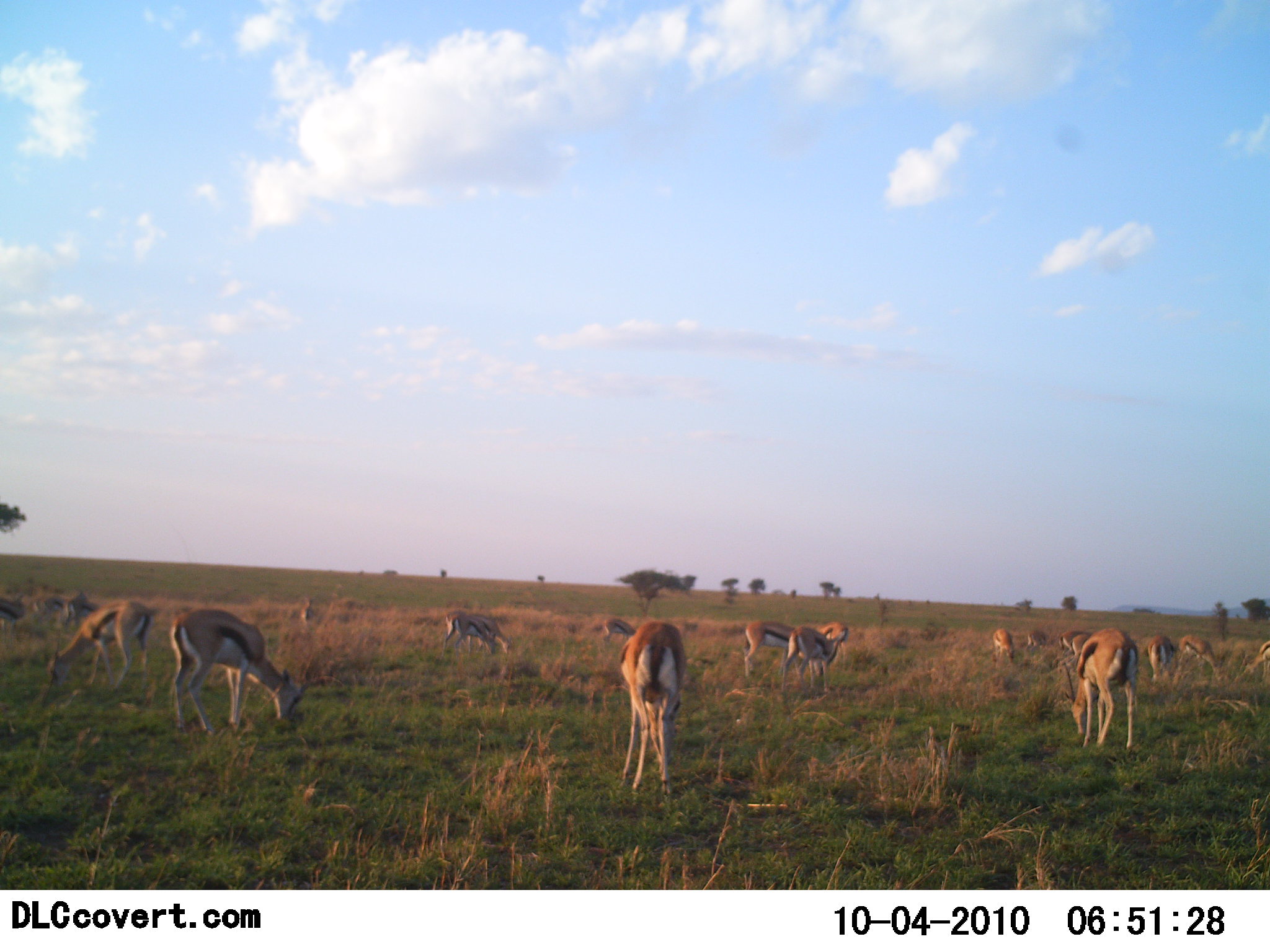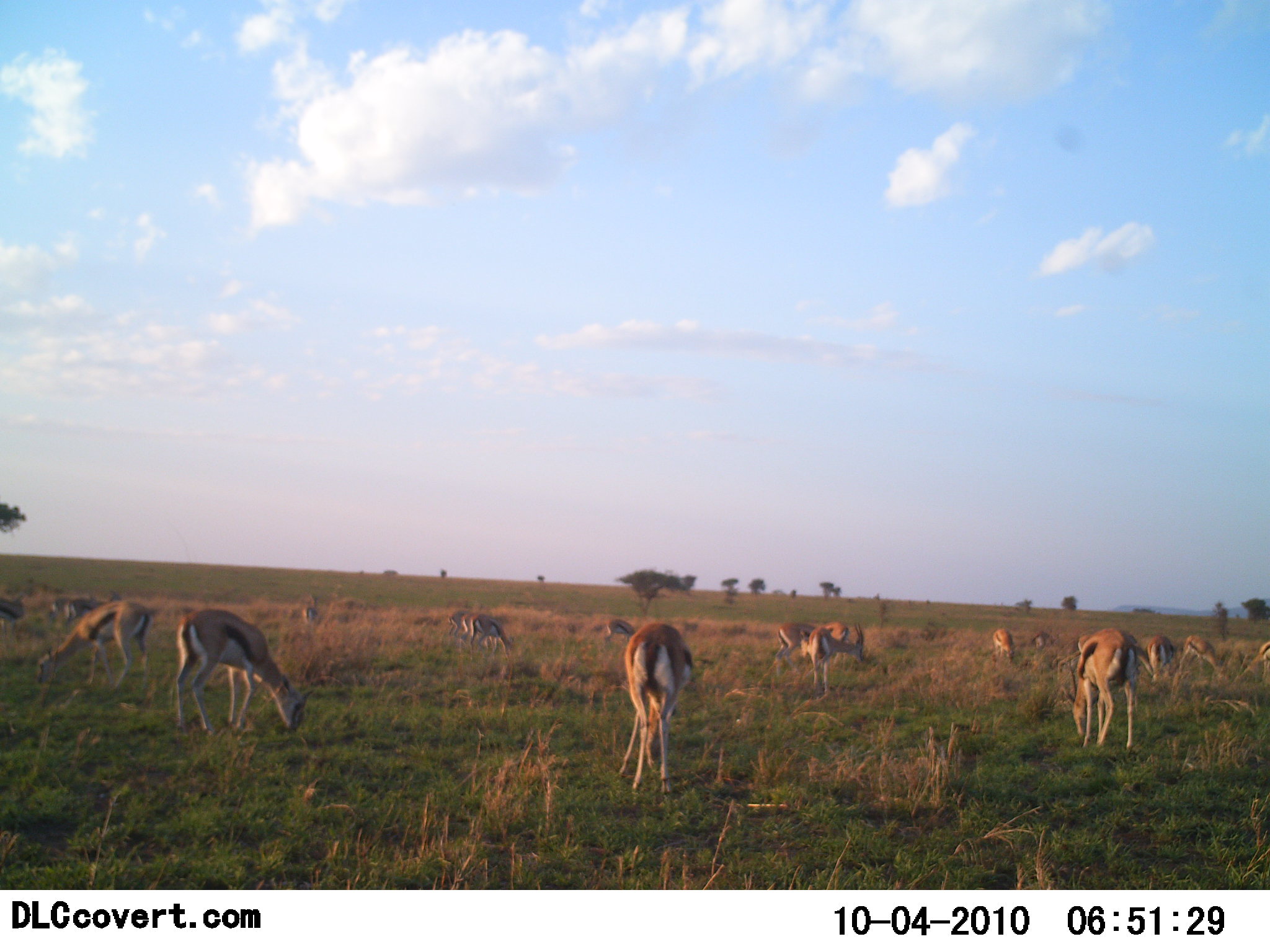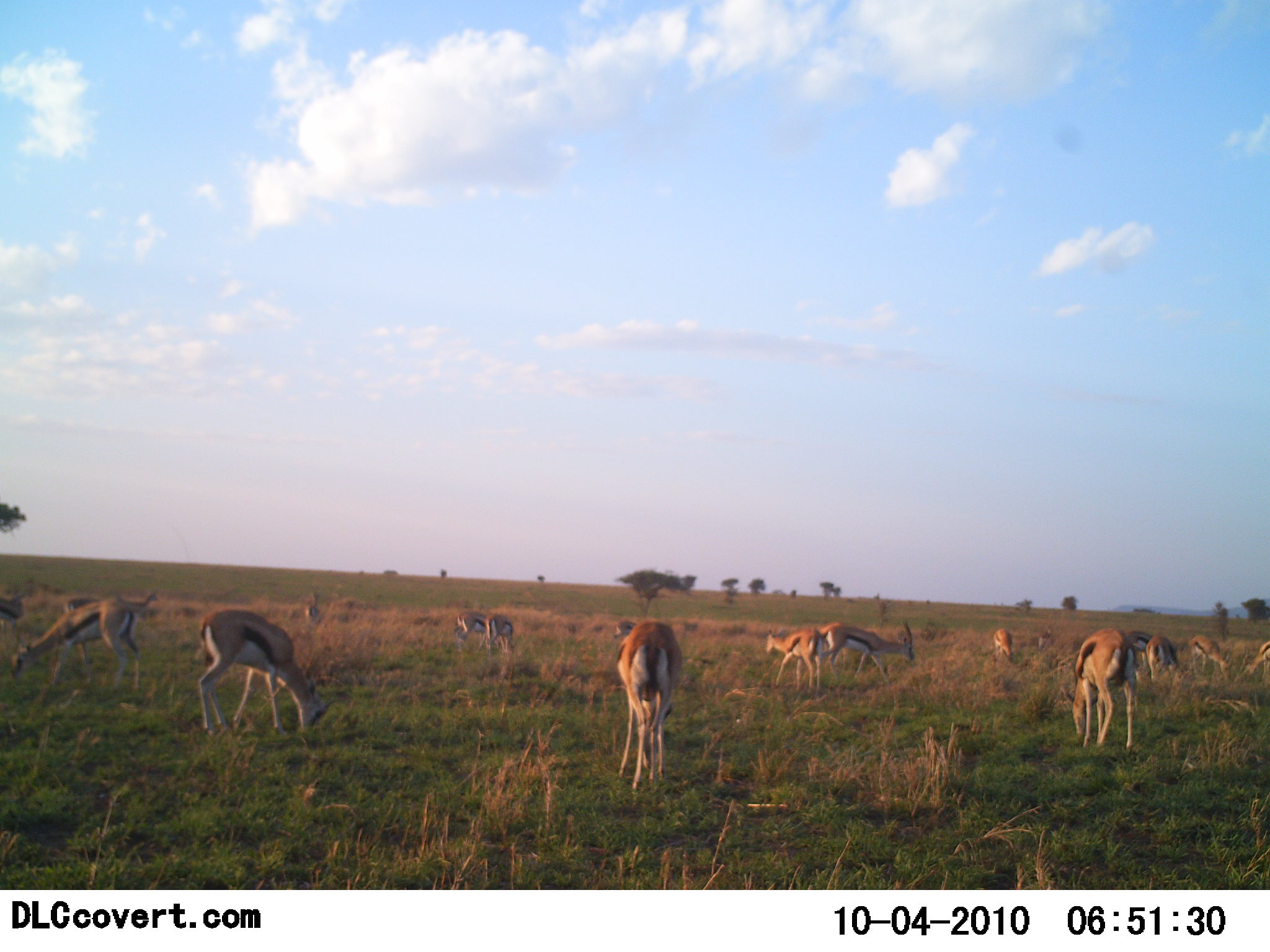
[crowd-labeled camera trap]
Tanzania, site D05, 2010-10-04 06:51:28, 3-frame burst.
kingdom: Animalia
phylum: Chordata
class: Mammalia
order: Artiodactyla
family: Bovidae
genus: Eudorcas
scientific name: Eudorcas thomsonii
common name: thomson's gazelle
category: gazellethomsons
Gazellethomsons (thomson's gazelle) (Eudorcas thomsonii), count 11-50. Behavior (volunteer vote fractions): standing 29%, resting 0%, moving 18%, interacting 0%. Young present (vote fraction): 6%. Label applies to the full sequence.